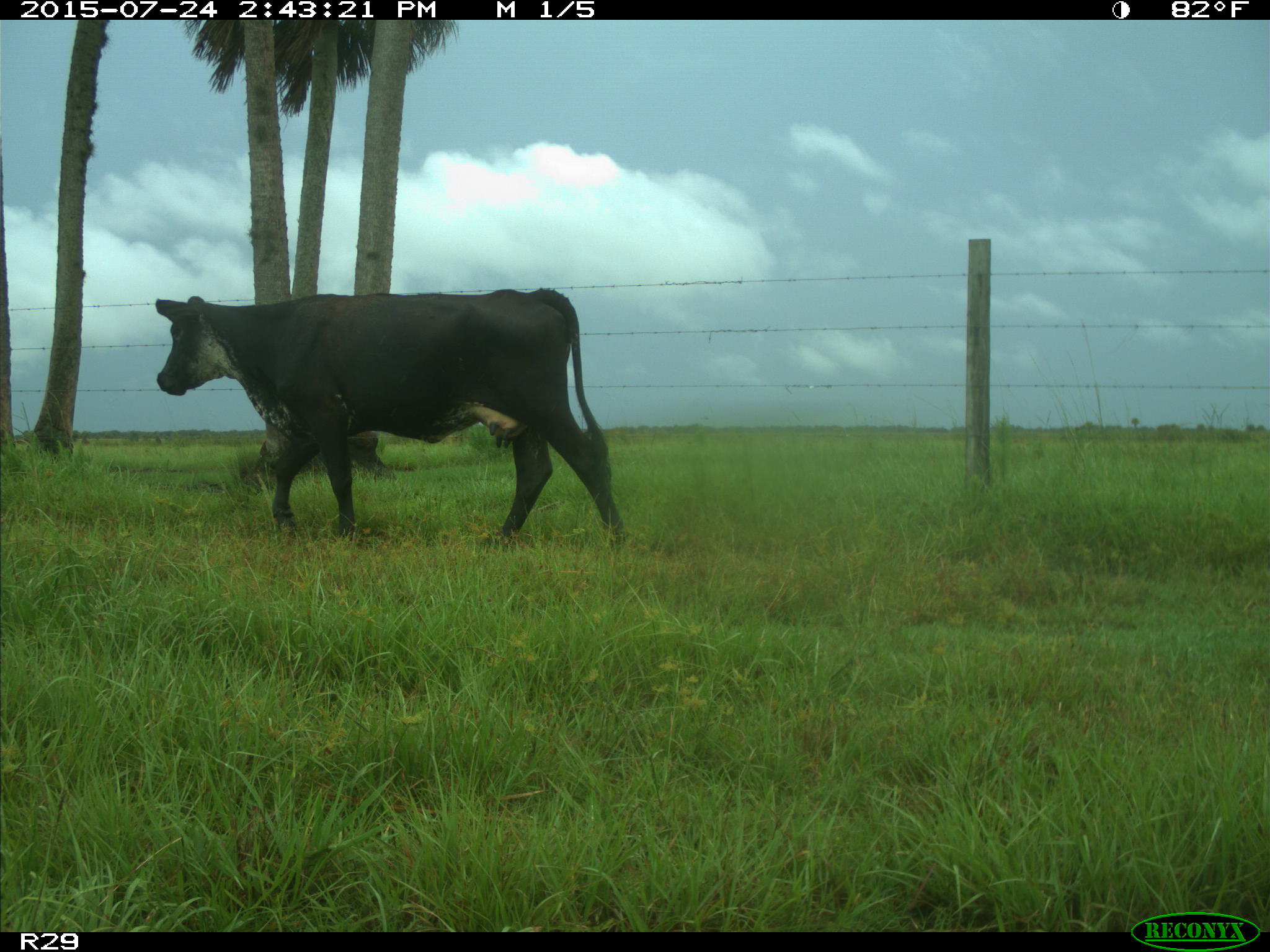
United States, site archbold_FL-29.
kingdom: Animalia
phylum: Chordata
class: Mammalia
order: Artiodactyla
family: Bovidae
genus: Bos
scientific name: Bos taurus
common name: domestic cow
Bos taurus (domestic cow).